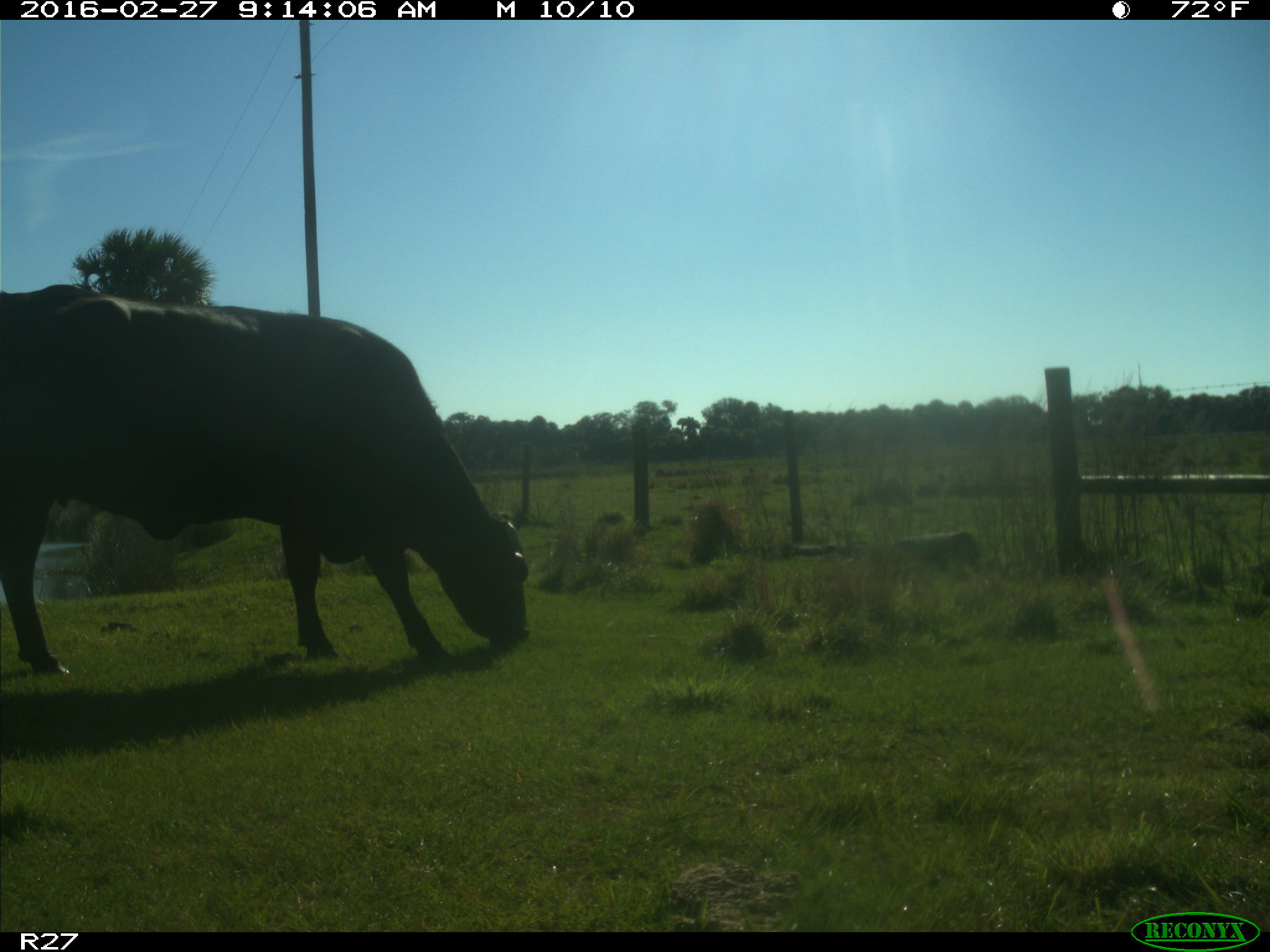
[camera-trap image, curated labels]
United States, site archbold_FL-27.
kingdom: Animalia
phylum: Chordata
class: Mammalia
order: Artiodactyla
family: Bovidae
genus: Bos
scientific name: Bos taurus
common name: domestic cow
Bos taurus (domestic cow).